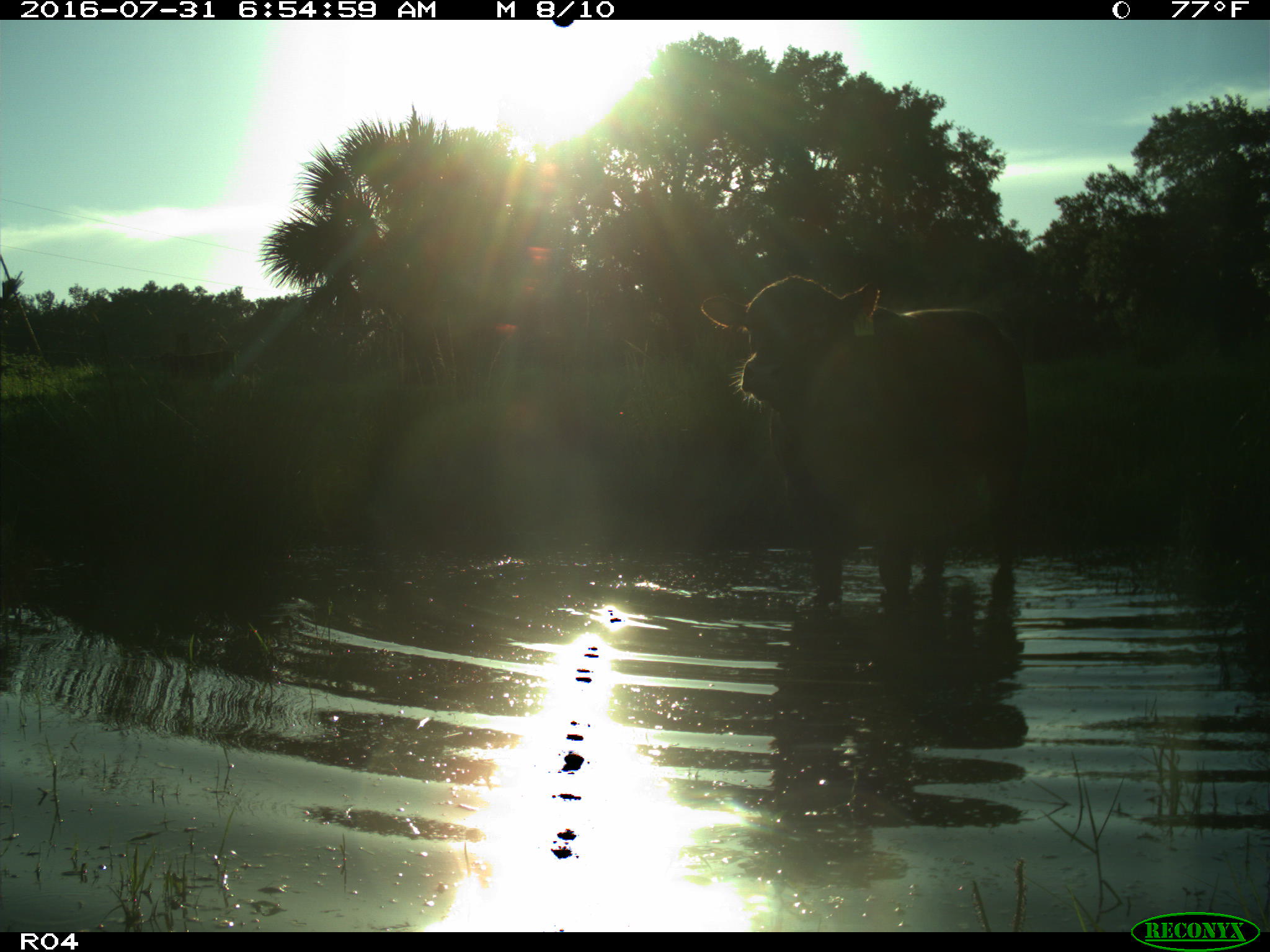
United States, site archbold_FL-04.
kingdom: Animalia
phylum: Chordata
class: Mammalia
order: Artiodactyla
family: Bovidae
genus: Bos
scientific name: Bos taurus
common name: domestic cow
Bos taurus (domestic cow).